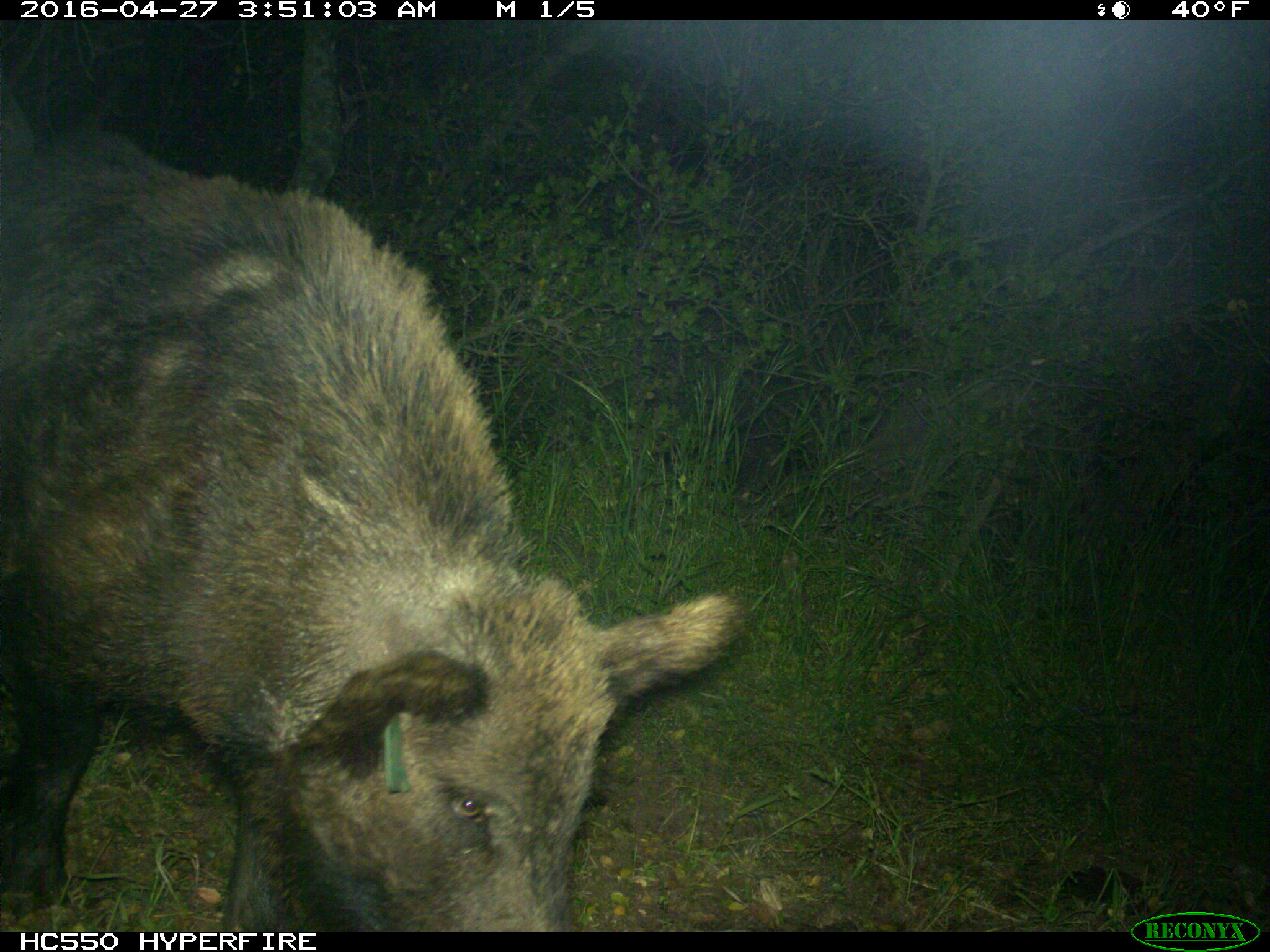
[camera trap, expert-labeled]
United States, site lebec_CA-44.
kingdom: Animalia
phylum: Chordata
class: Mammalia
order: Artiodactyla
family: Suidae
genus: Sus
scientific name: Sus scrofa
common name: wild boar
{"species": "Sus scrofa (wild boar)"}